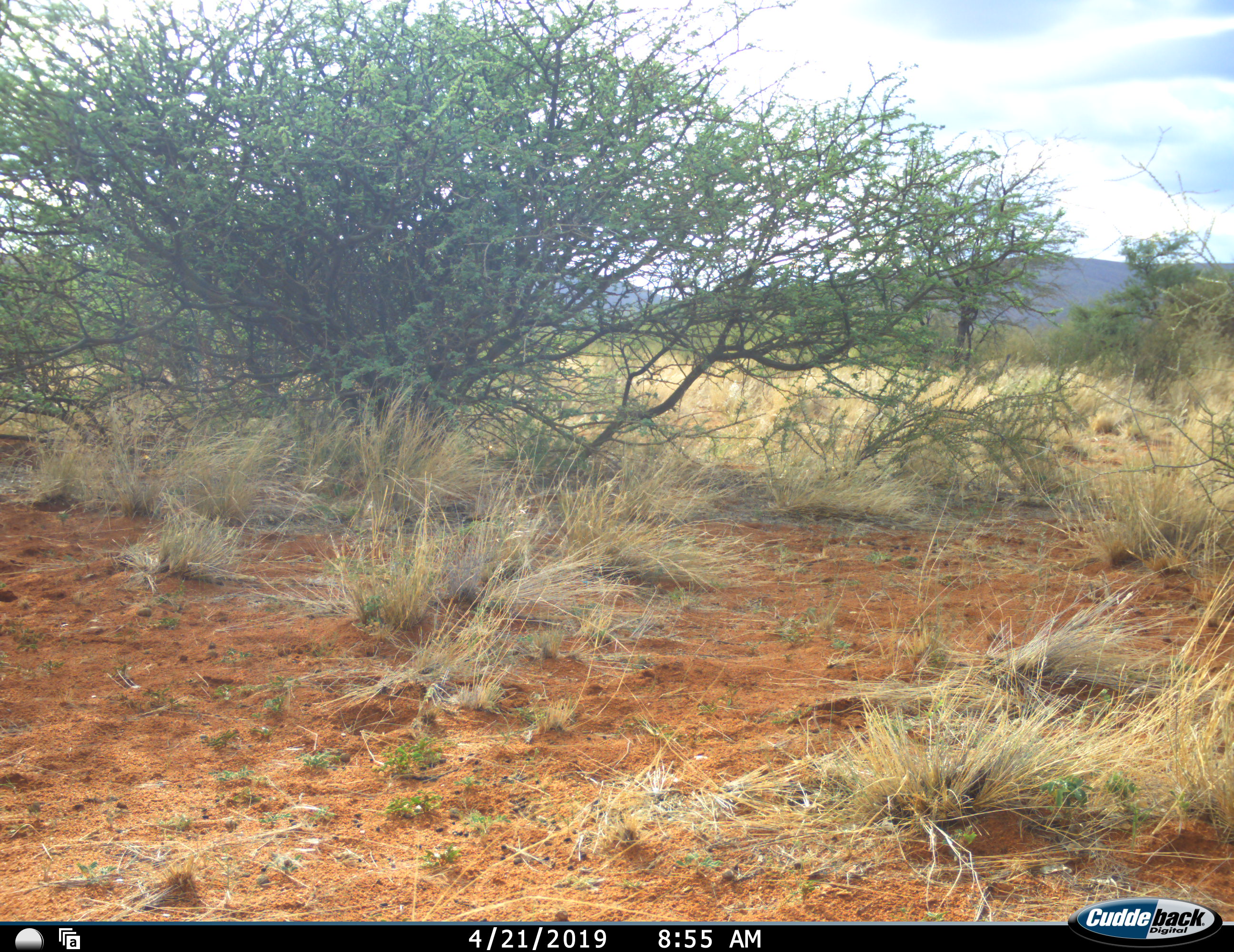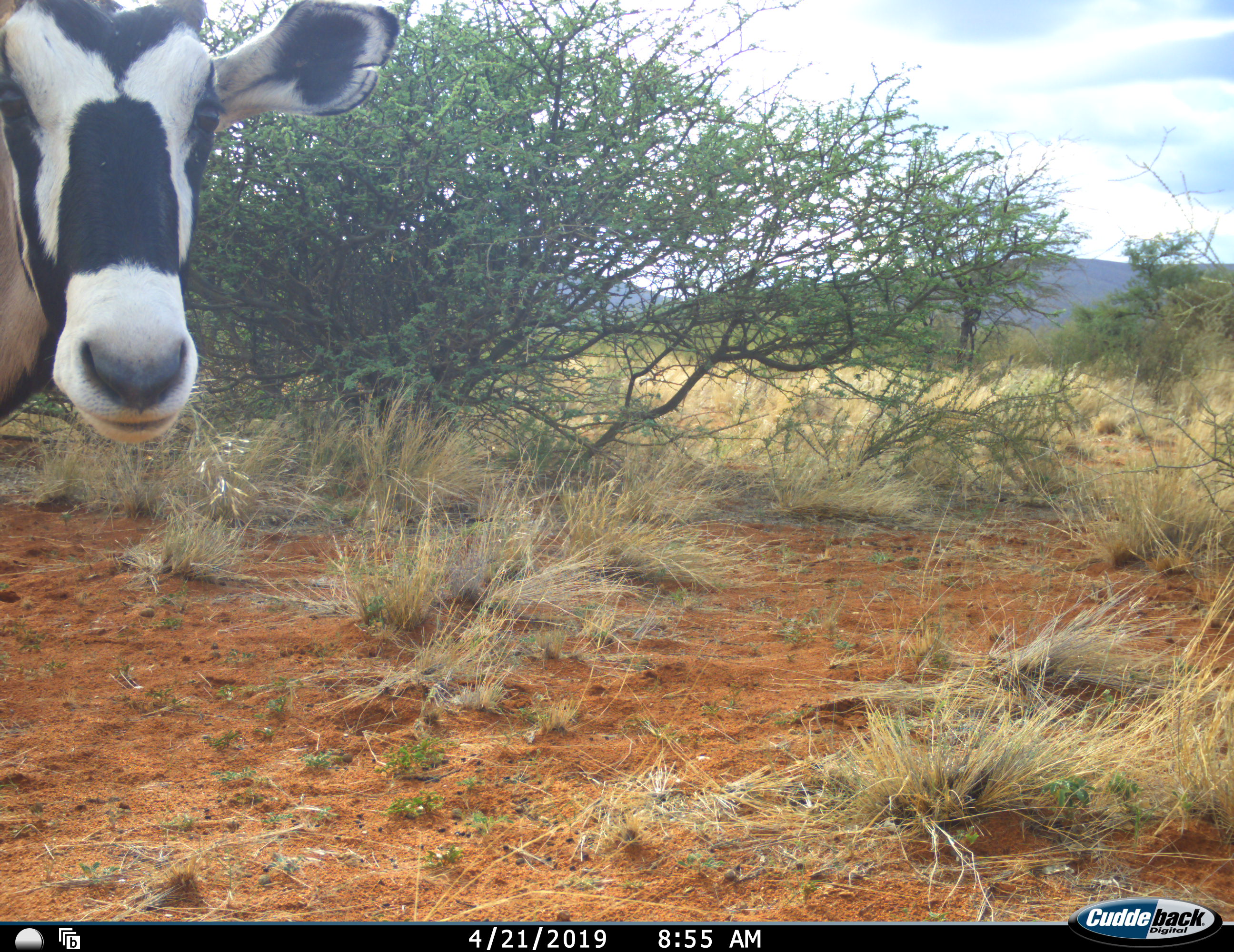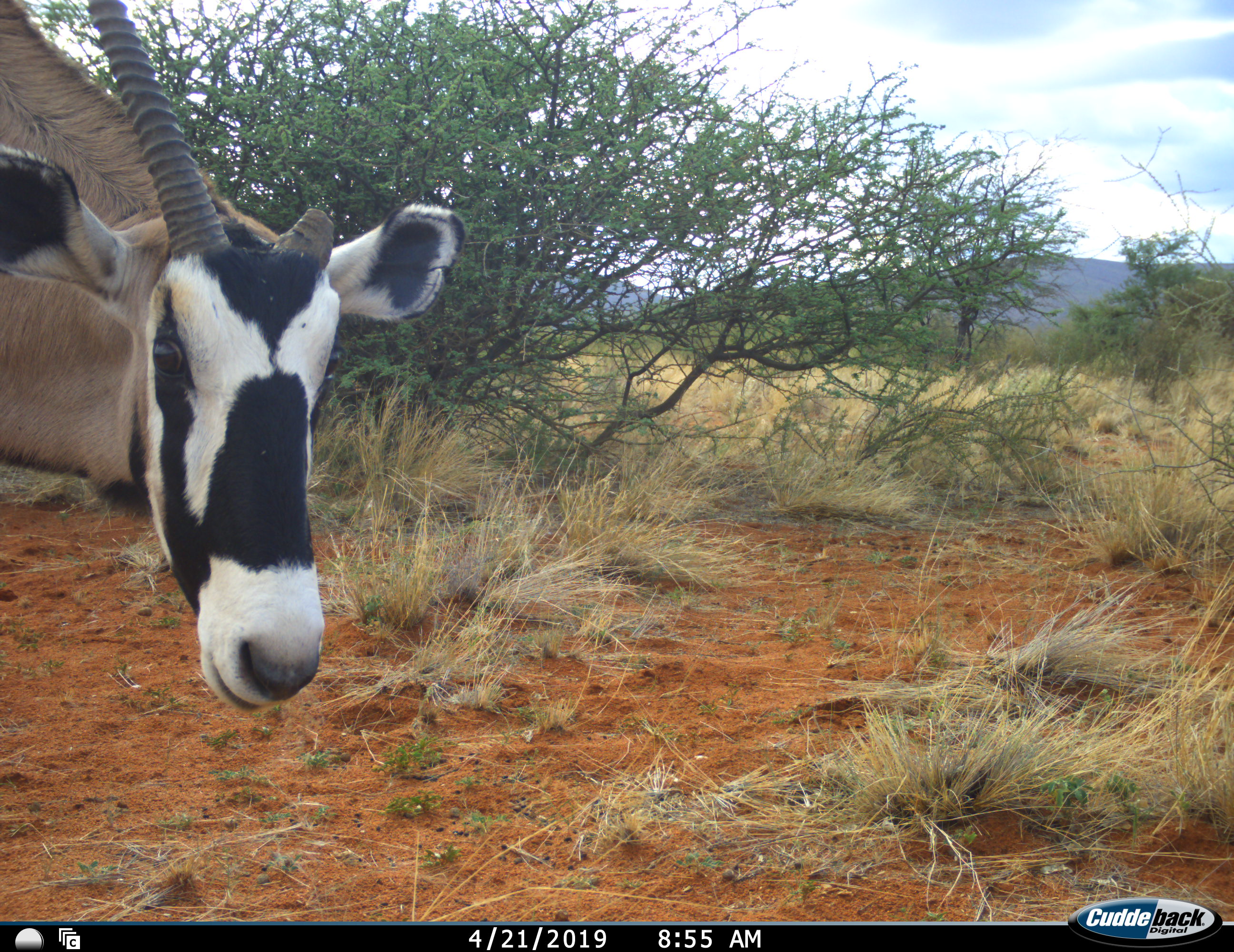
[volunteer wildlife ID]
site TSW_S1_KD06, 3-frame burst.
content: unidentified animal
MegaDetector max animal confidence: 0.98